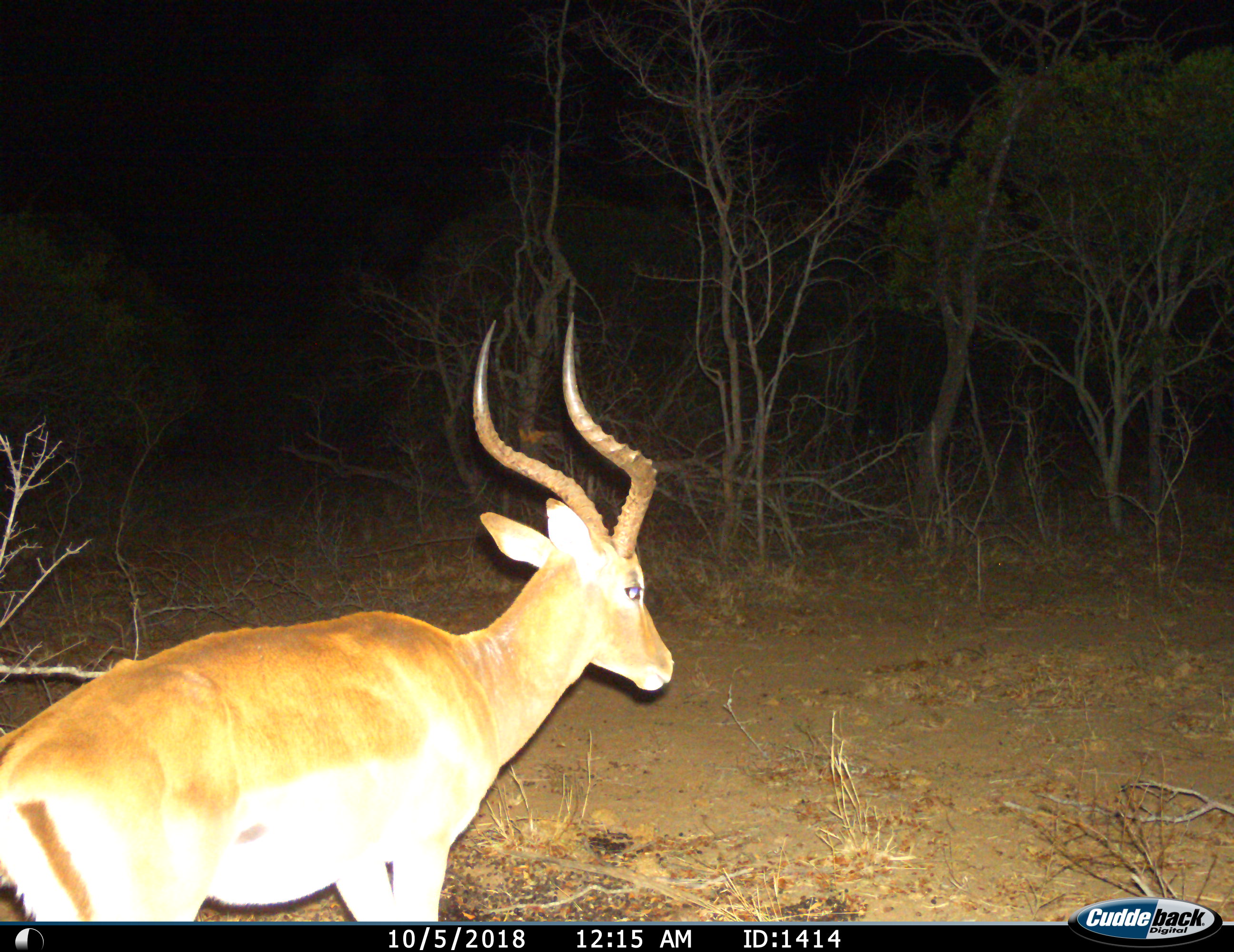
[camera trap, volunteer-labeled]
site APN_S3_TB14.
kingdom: Animalia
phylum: Chordata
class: Mammalia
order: Artiodactyla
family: Bovidae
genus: Aepyceros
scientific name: Aepyceros melampus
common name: impala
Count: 1.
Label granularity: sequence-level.